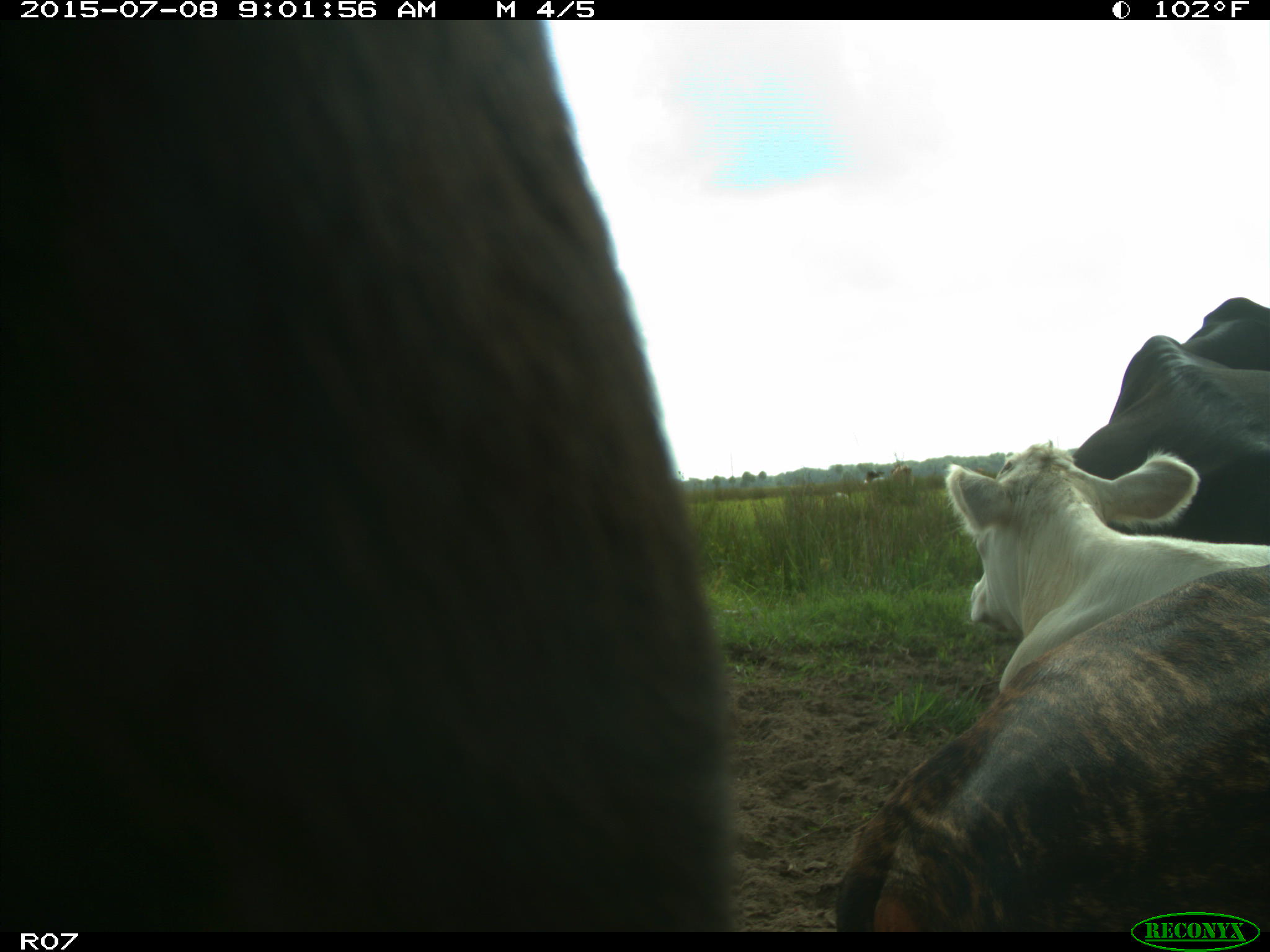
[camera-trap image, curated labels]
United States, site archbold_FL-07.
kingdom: Animalia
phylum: Chordata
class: Mammalia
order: Artiodactyla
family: Bovidae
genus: Bos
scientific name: Bos taurus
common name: domestic cow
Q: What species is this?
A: Bos taurus (domestic cow).